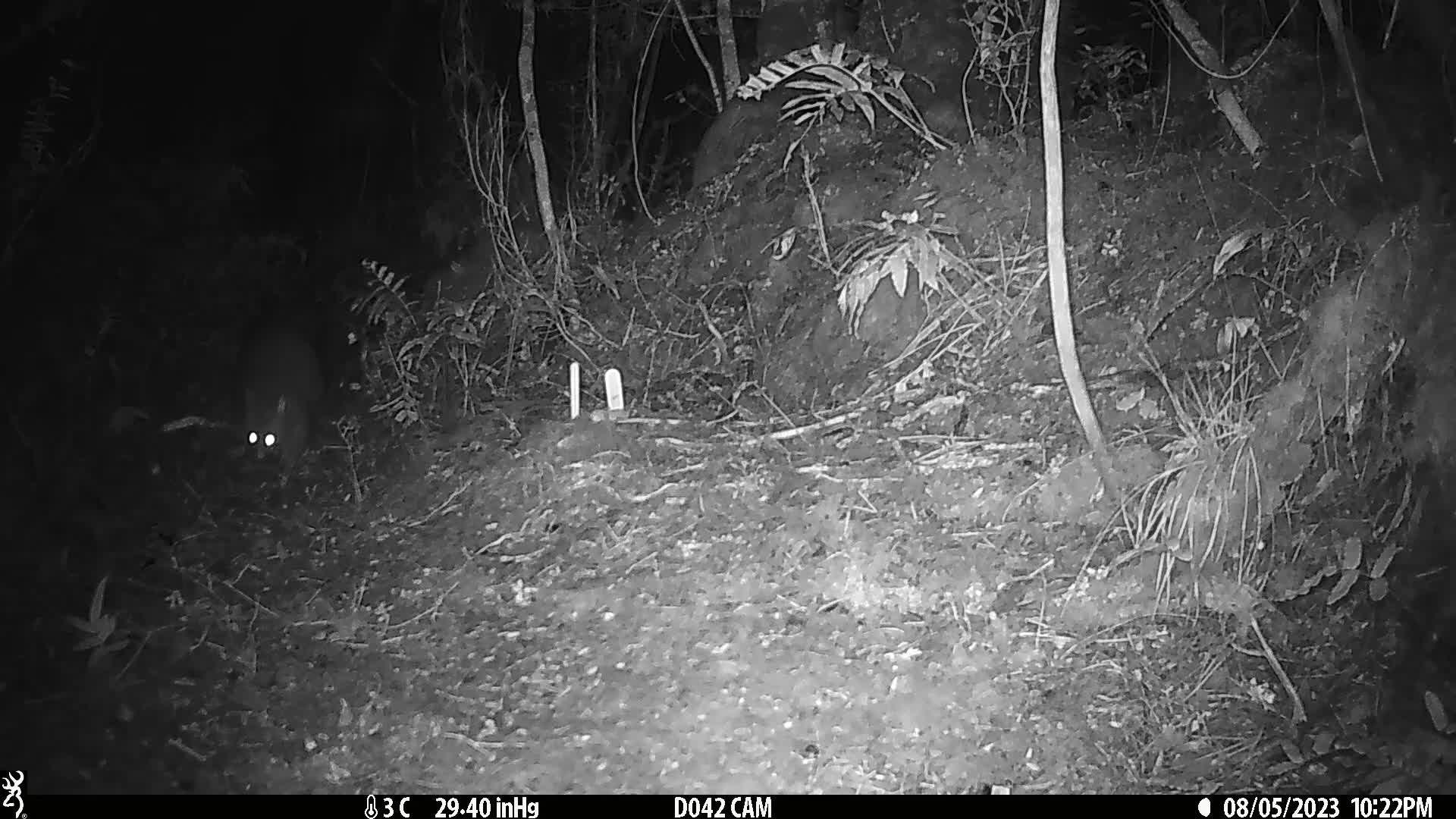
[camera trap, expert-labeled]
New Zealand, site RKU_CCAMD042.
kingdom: Animalia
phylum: Chordata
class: Mammalia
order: Diprotodontia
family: Phalangeridae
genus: Trichosurus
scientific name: Trichosurus vulpecula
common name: common brushtail possum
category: possum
Possum (common brushtail possum) (Trichosurus vulpecula).